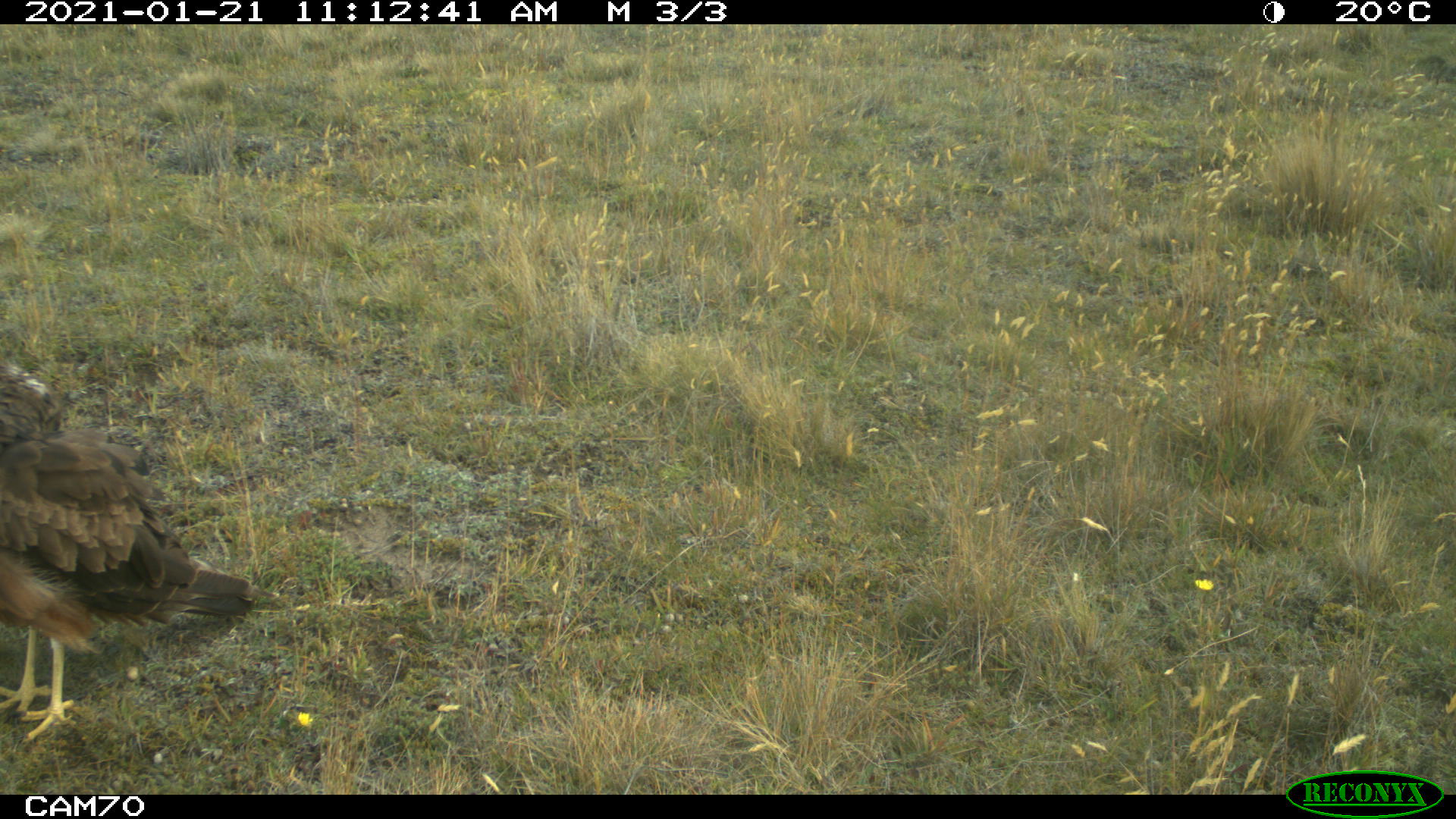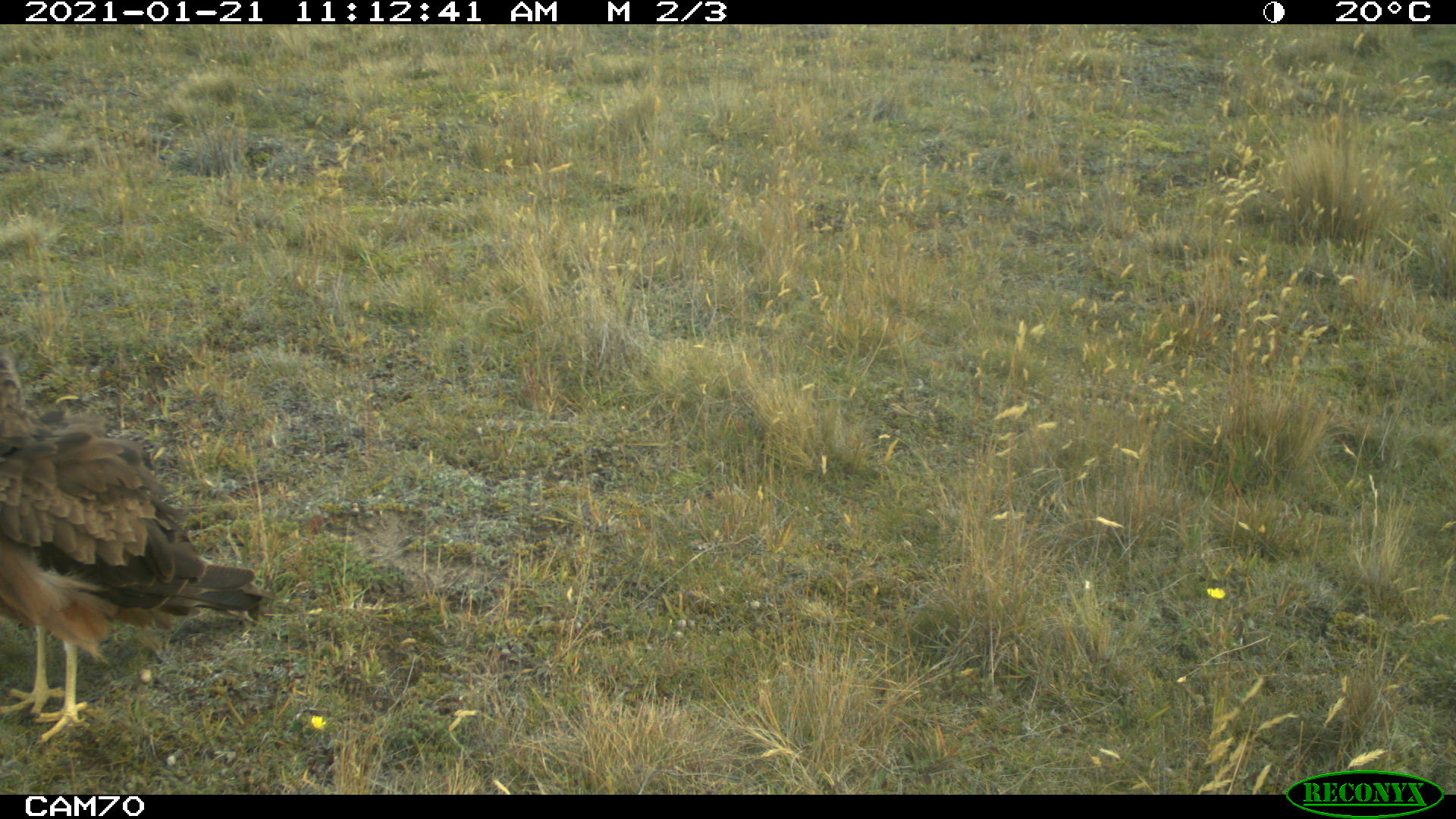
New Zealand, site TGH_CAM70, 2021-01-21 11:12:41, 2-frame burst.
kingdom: Animalia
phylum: Chordata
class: Aves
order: Accipitriformes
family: Accipitridae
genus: Circus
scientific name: Circus approximans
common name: swamp harrier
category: harrier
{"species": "harrier (swamp harrier) (Circus approximans)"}